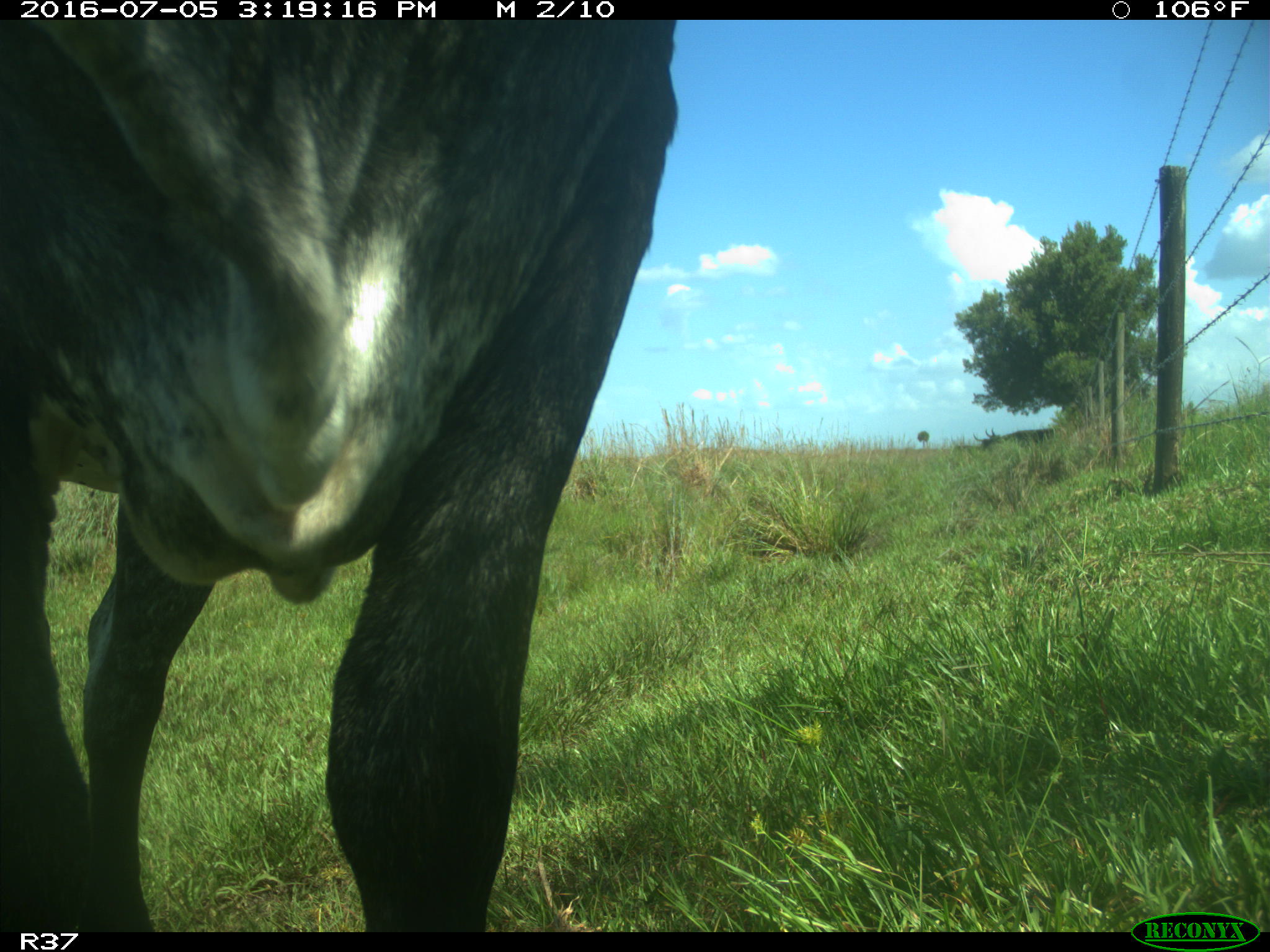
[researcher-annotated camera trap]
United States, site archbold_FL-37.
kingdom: Animalia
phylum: Chordata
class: Mammalia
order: Artiodactyla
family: Bovidae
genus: Bos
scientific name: Bos taurus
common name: domestic cow